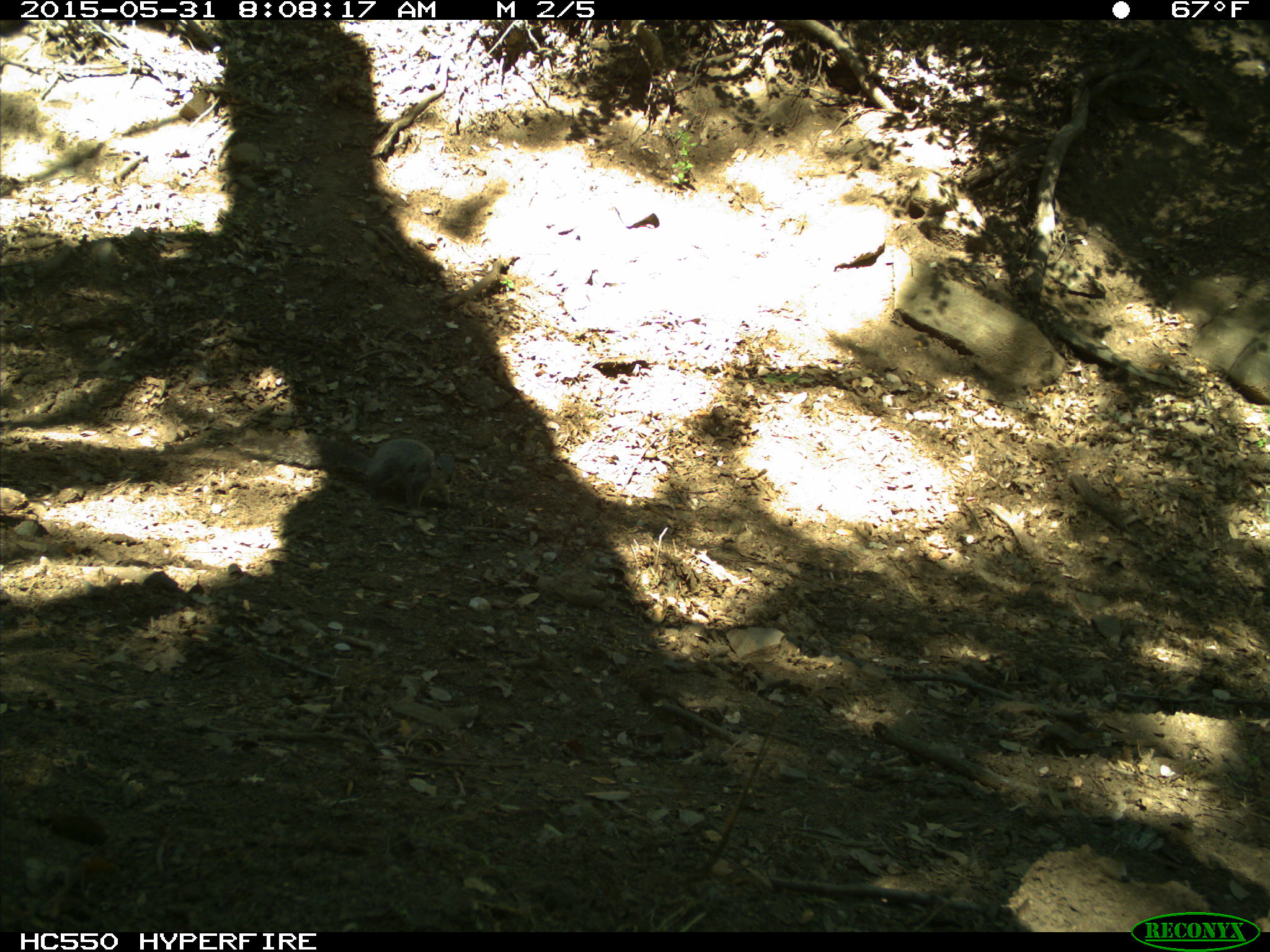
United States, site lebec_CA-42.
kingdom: Animalia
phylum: Chordata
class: Mammalia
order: Rodentia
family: Sciuridae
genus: Sciurus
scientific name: Sciurus carolinensis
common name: eastern gray squirrel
Sciurus carolinensis (eastern gray squirrel).